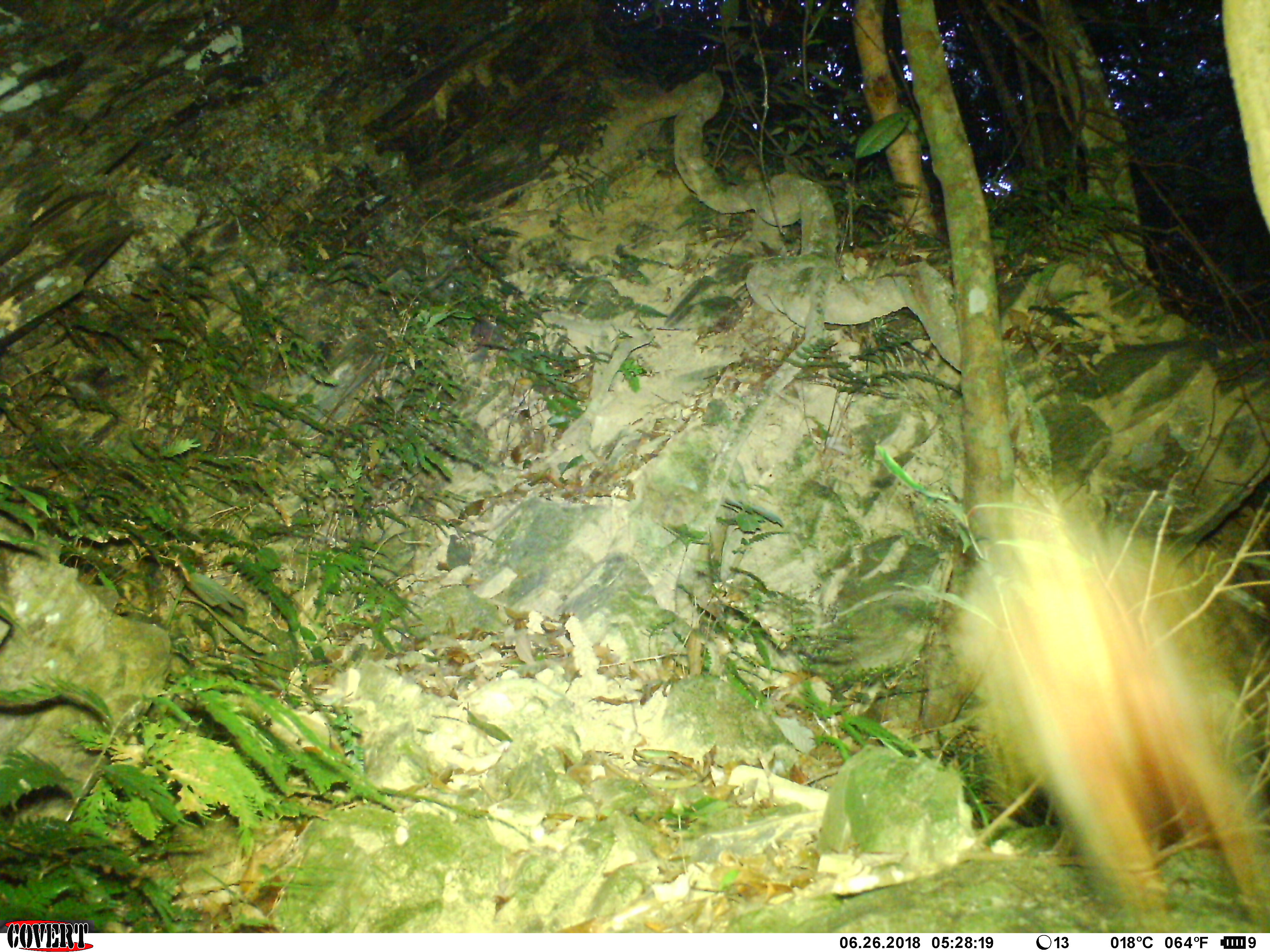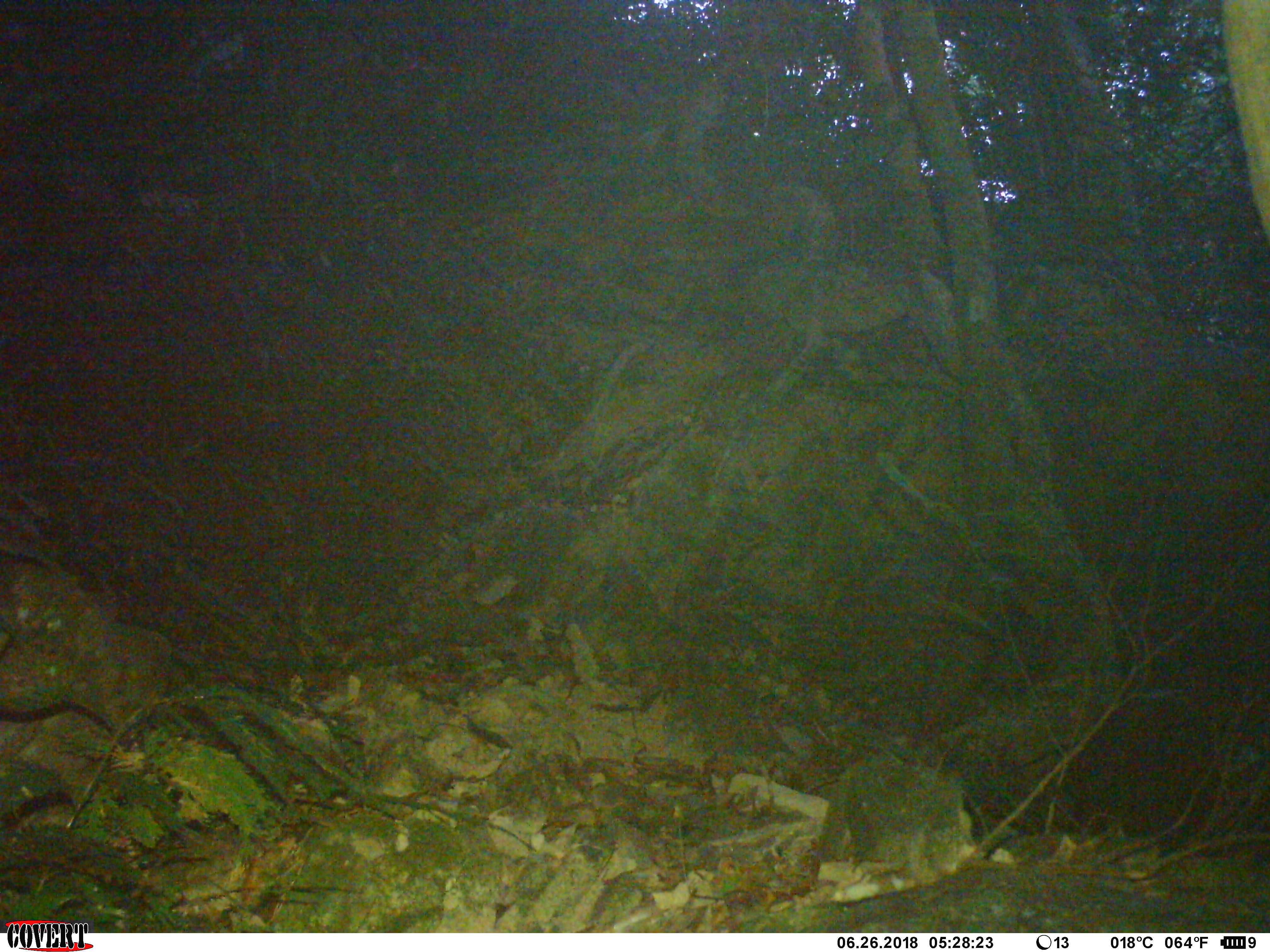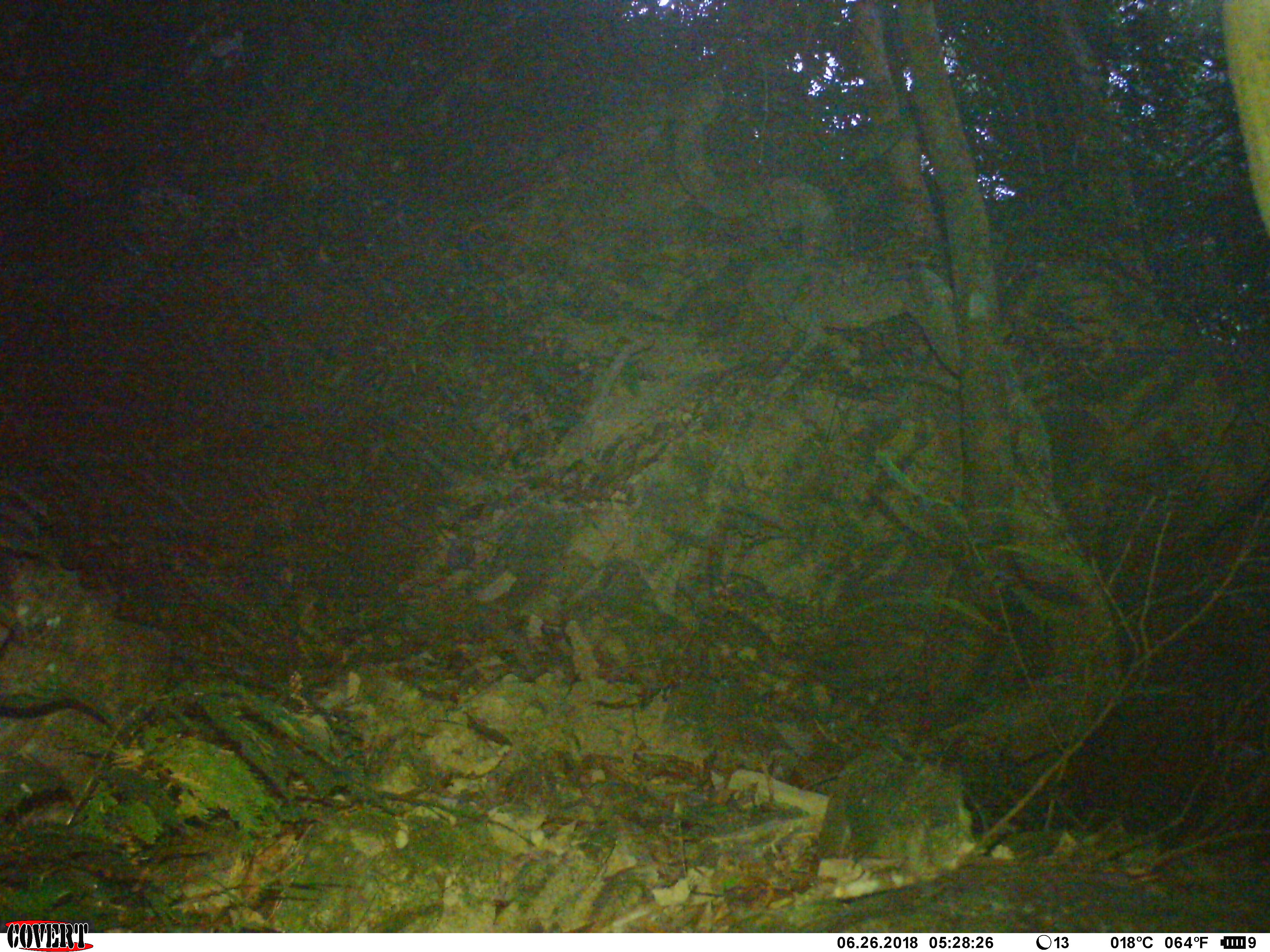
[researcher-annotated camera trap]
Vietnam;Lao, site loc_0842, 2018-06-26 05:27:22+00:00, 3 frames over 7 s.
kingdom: Animalia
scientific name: Animalia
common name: animal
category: unidentified animal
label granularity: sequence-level